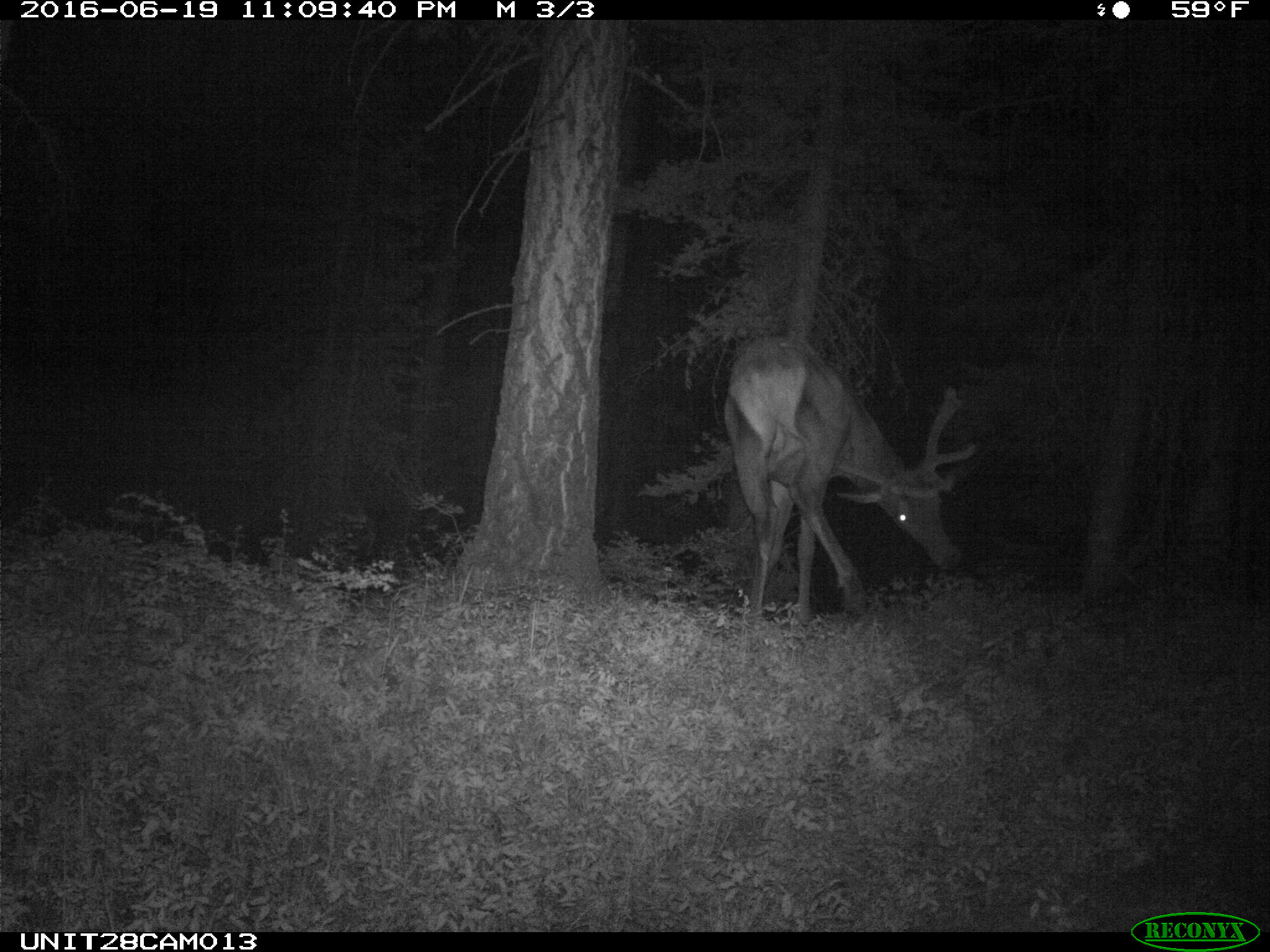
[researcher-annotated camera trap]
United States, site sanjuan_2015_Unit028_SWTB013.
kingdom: Animalia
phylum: Chordata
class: Mammalia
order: Artiodactyla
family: Cervidae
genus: Cervus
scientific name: Cervus elaphus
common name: red deer